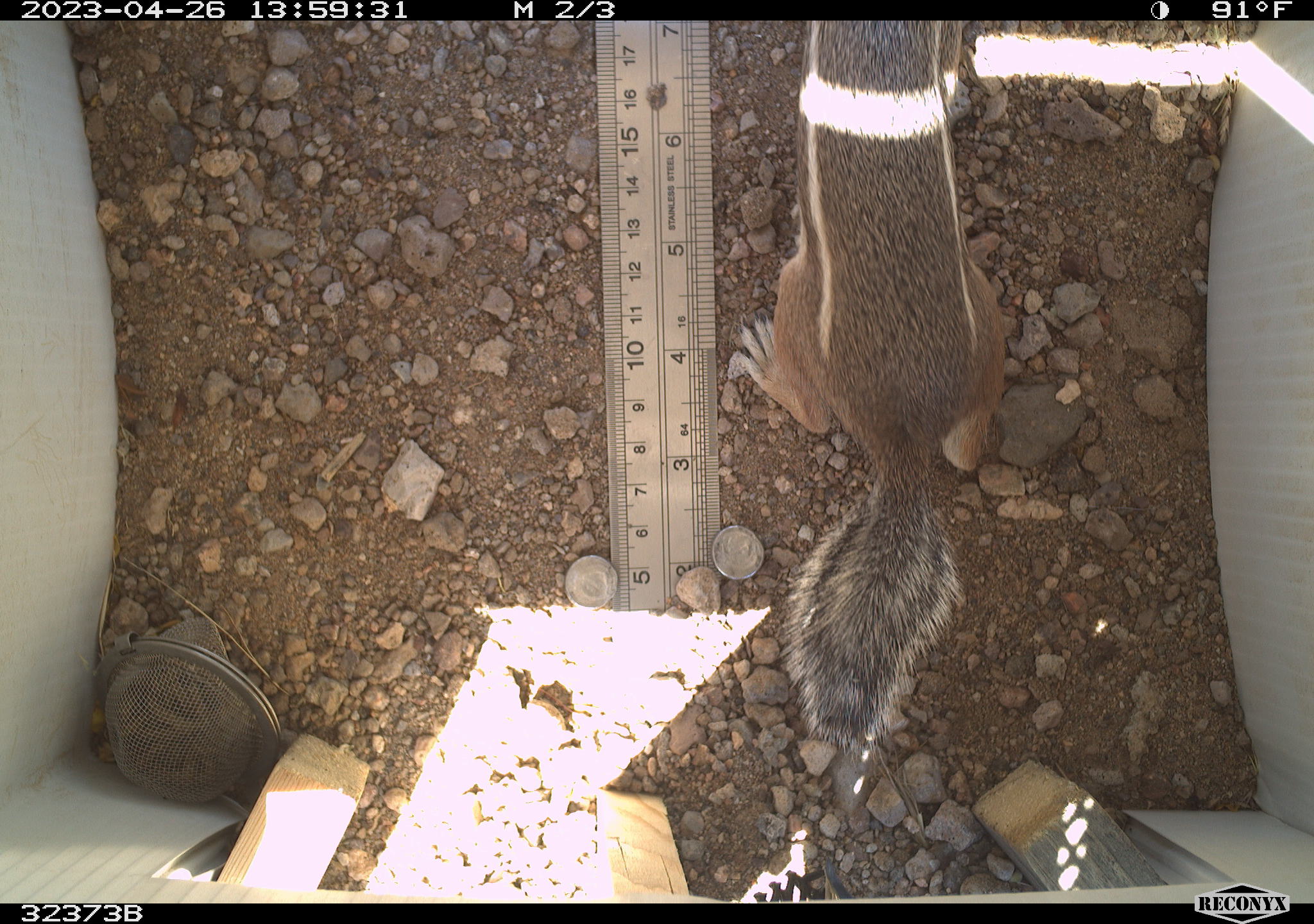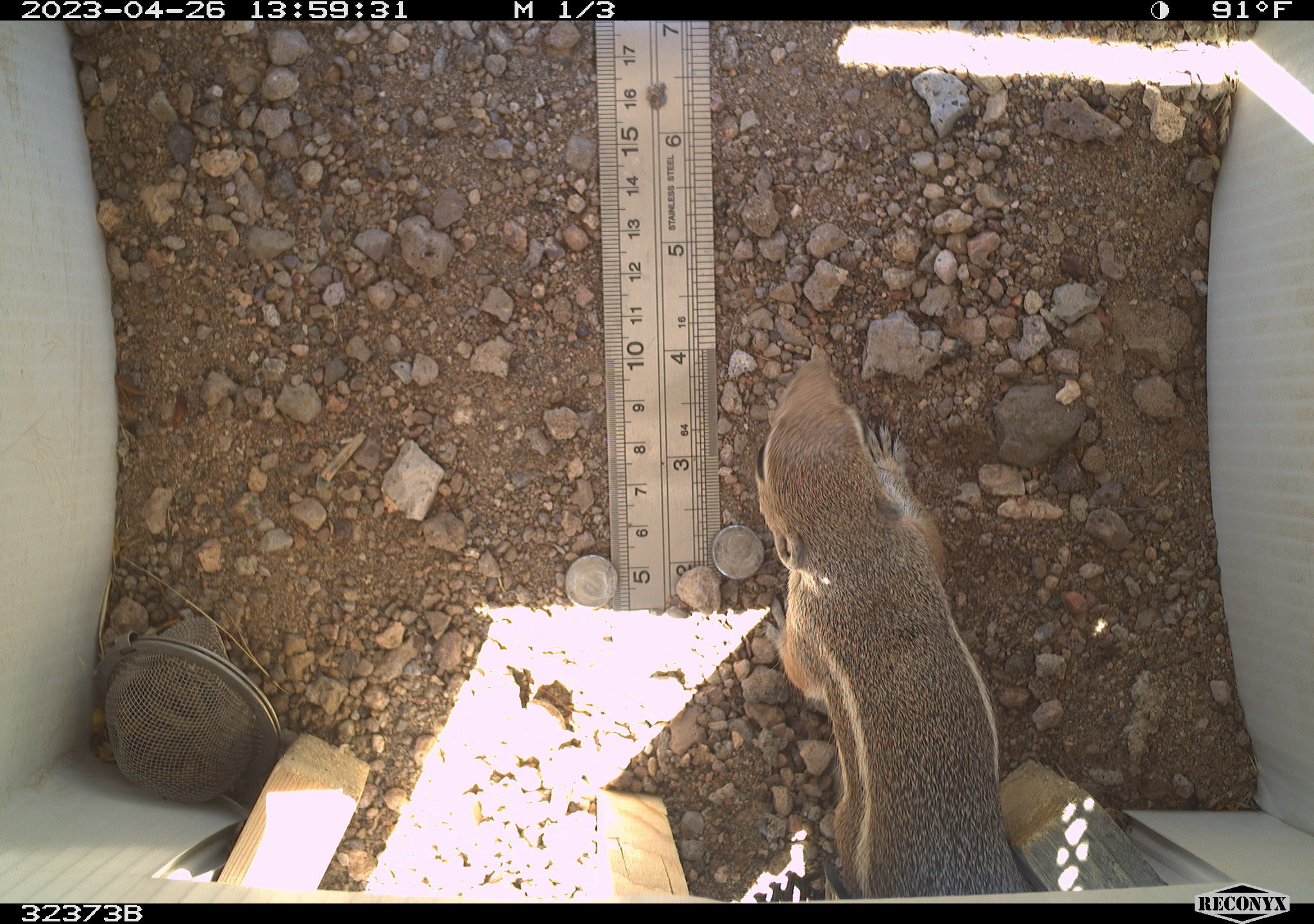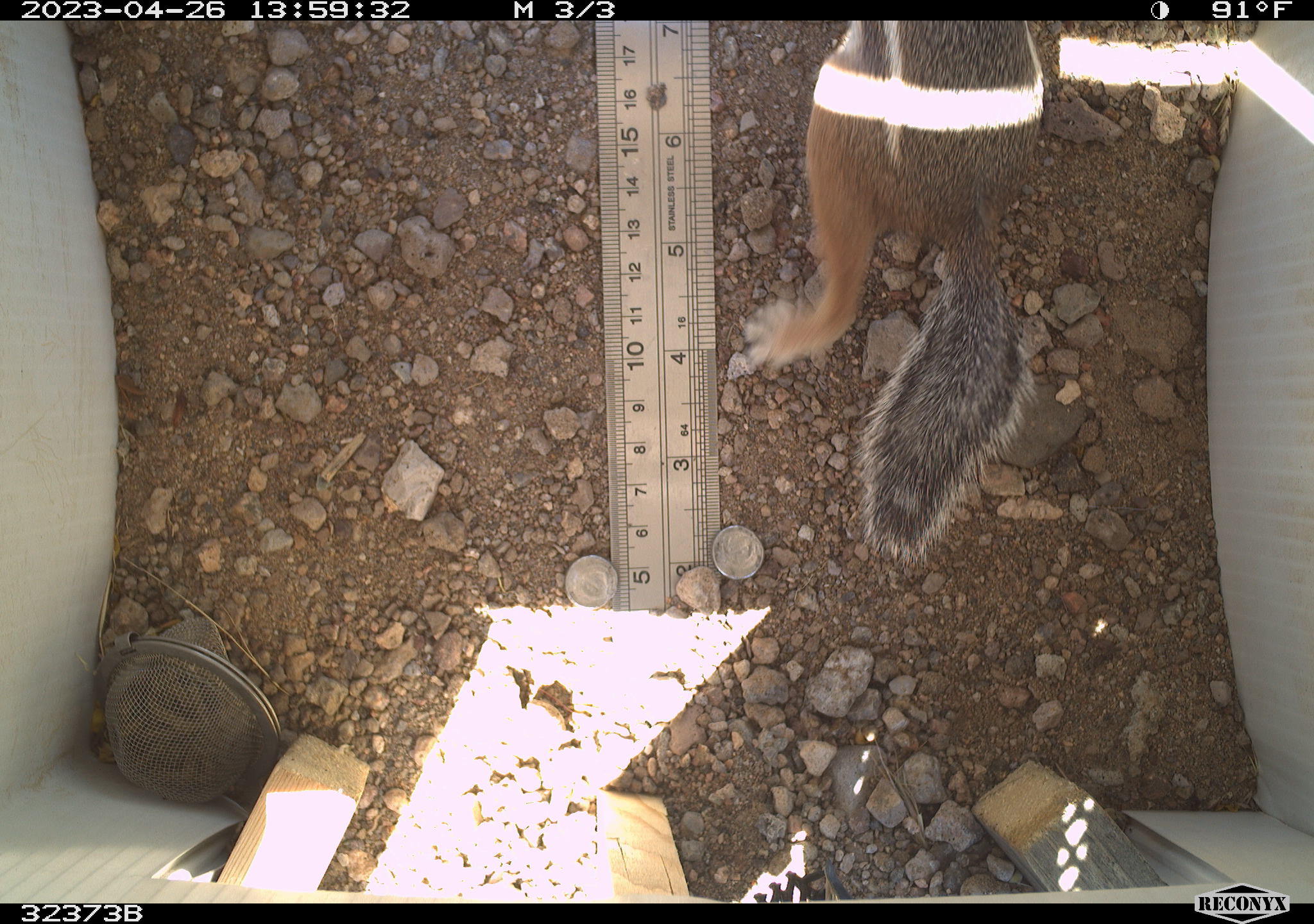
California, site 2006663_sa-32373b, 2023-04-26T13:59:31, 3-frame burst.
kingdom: Animalia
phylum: Chordata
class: Mammalia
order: Rodentia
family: Sciuridae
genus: Ammospermophilus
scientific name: Ammospermophilus leucurus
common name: white-tailed antelope squirrel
White-tailed antelope squirrel (Ammospermophilus leucurus).